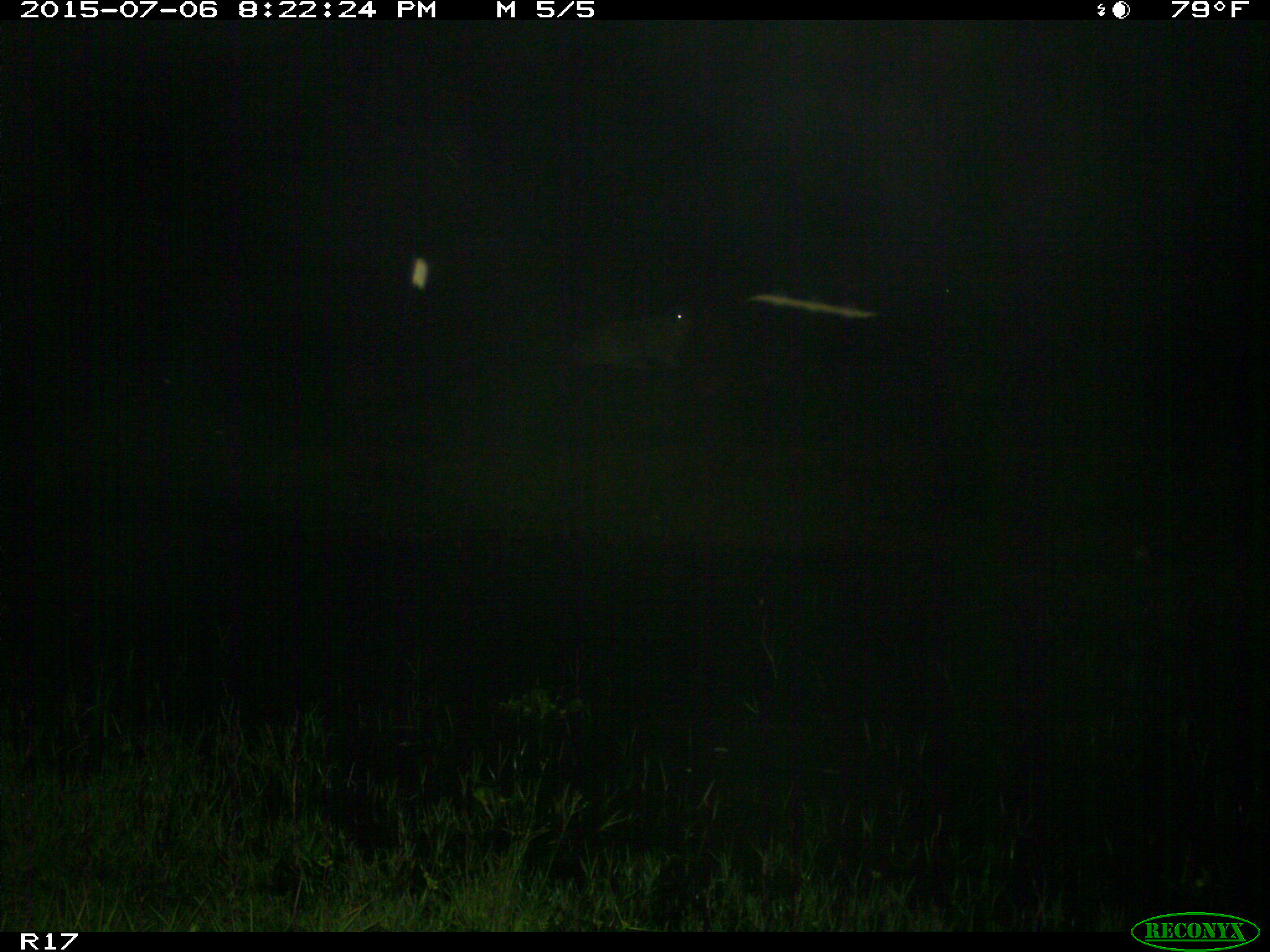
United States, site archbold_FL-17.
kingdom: Animalia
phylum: Chordata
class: Mammalia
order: Artiodactyla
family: Bovidae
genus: Bos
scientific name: Bos taurus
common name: domestic cow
Bos taurus (domestic cow).